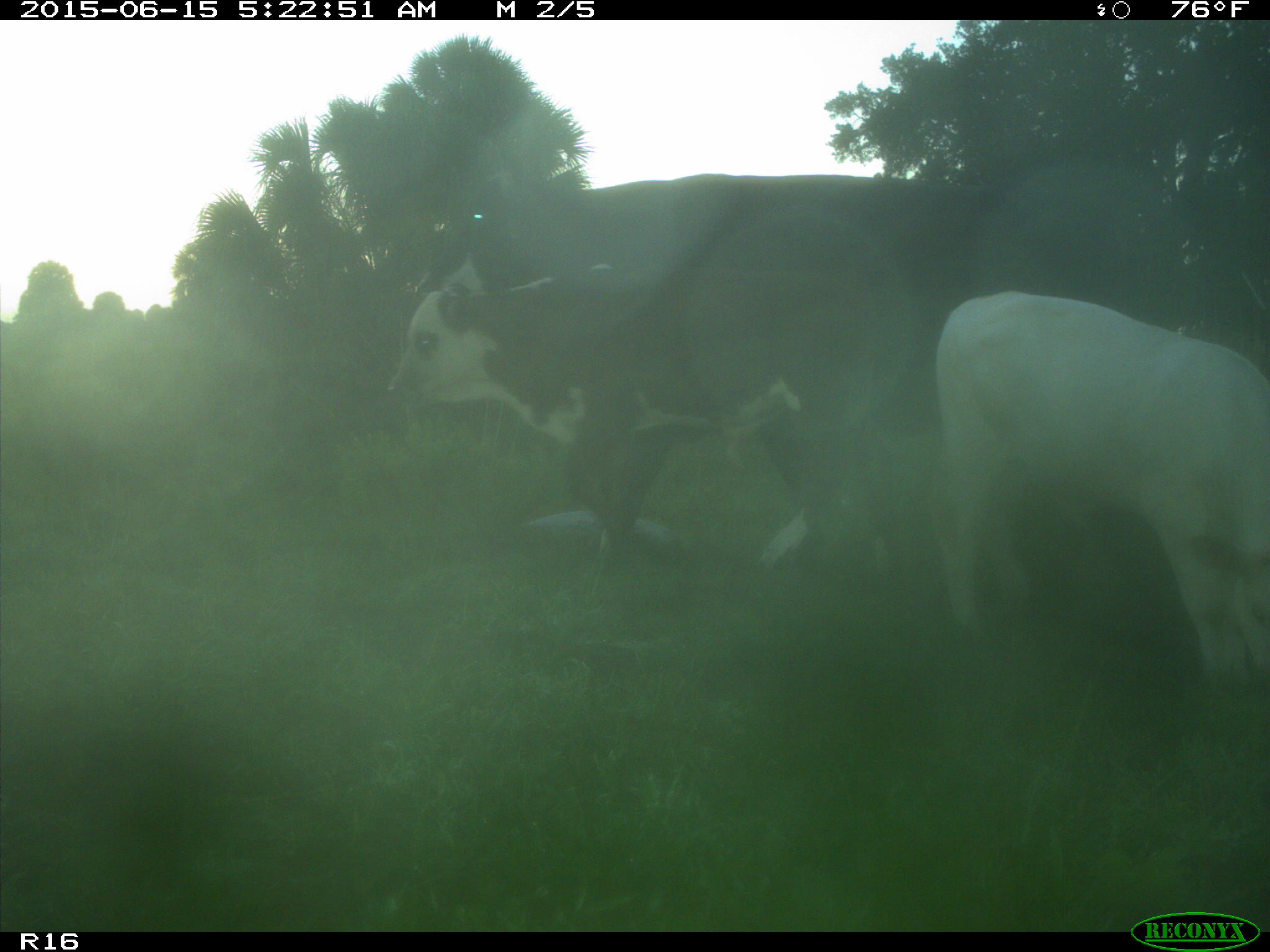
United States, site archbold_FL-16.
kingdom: Animalia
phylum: Chordata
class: Mammalia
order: Artiodactyla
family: Bovidae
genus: Bos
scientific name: Bos taurus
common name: domestic cow